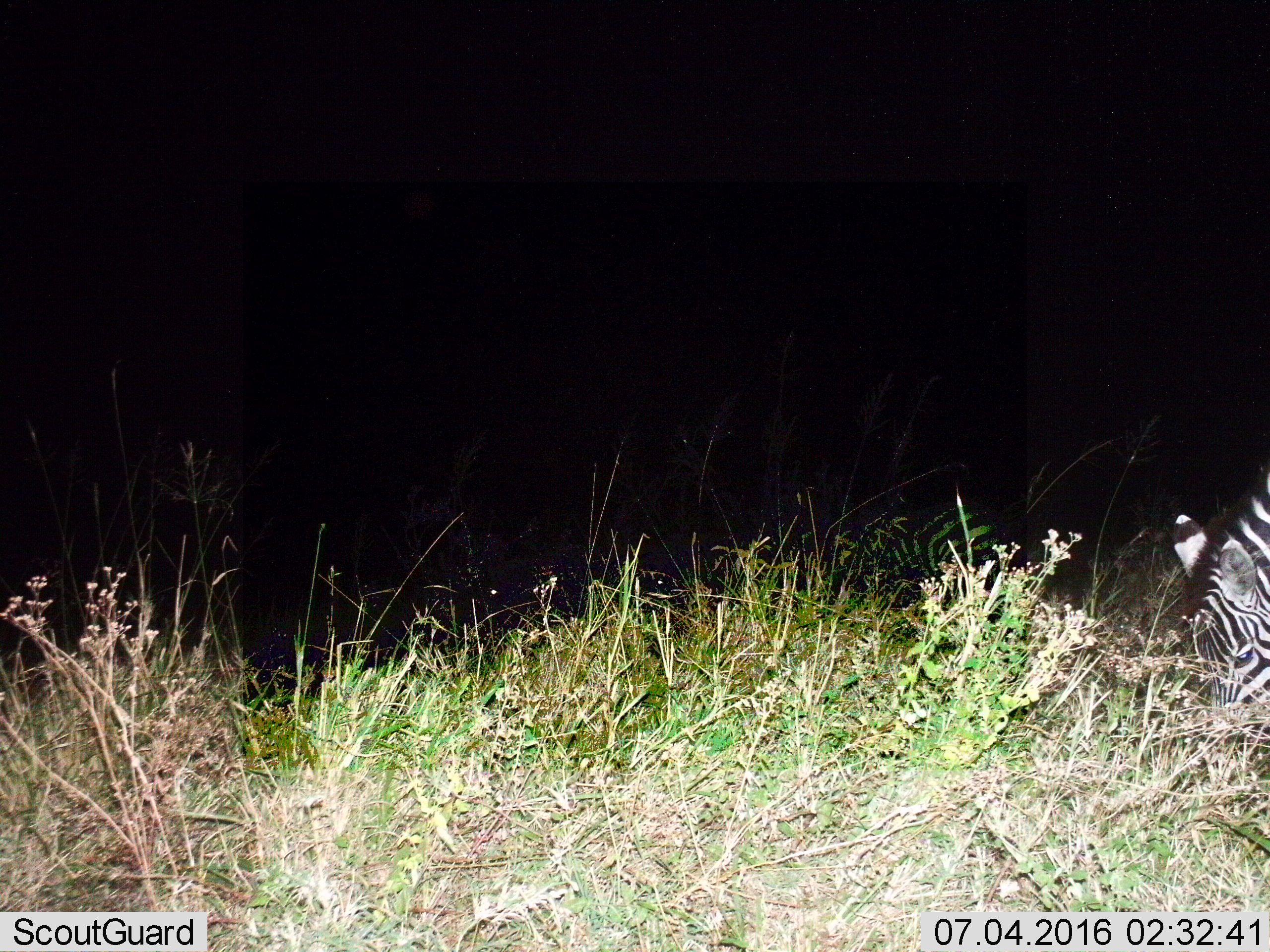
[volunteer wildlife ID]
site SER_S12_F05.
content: unidentified animal